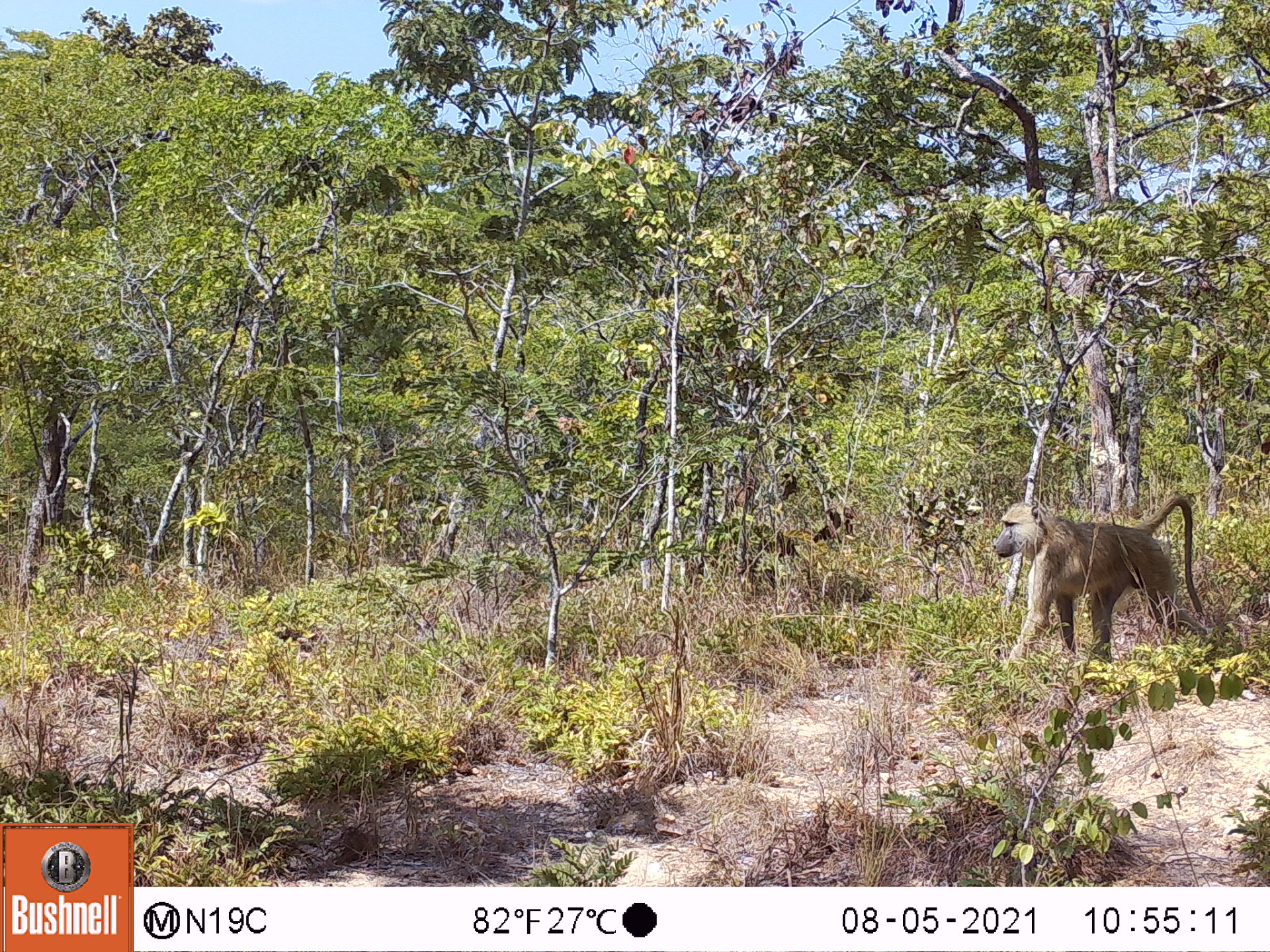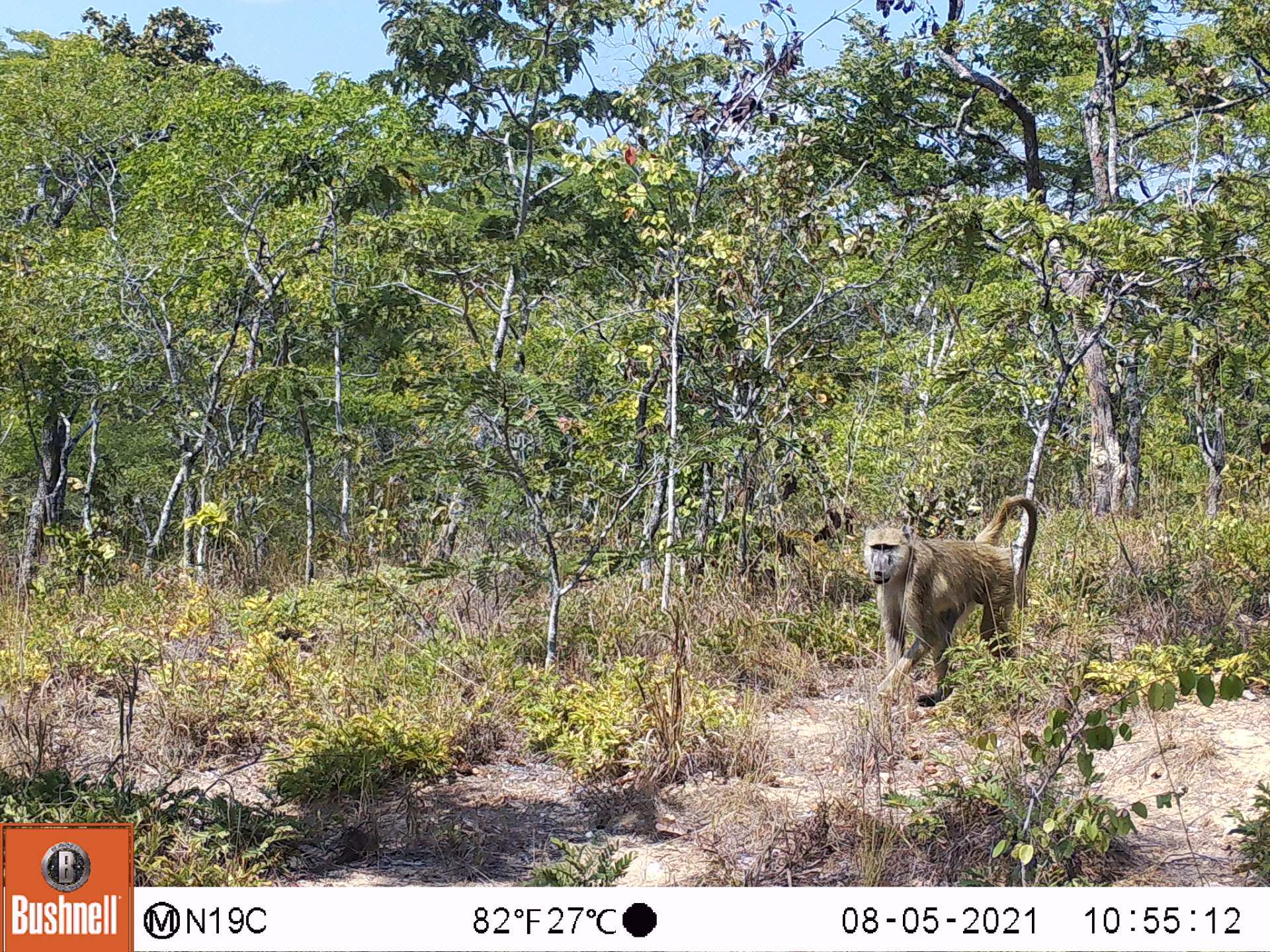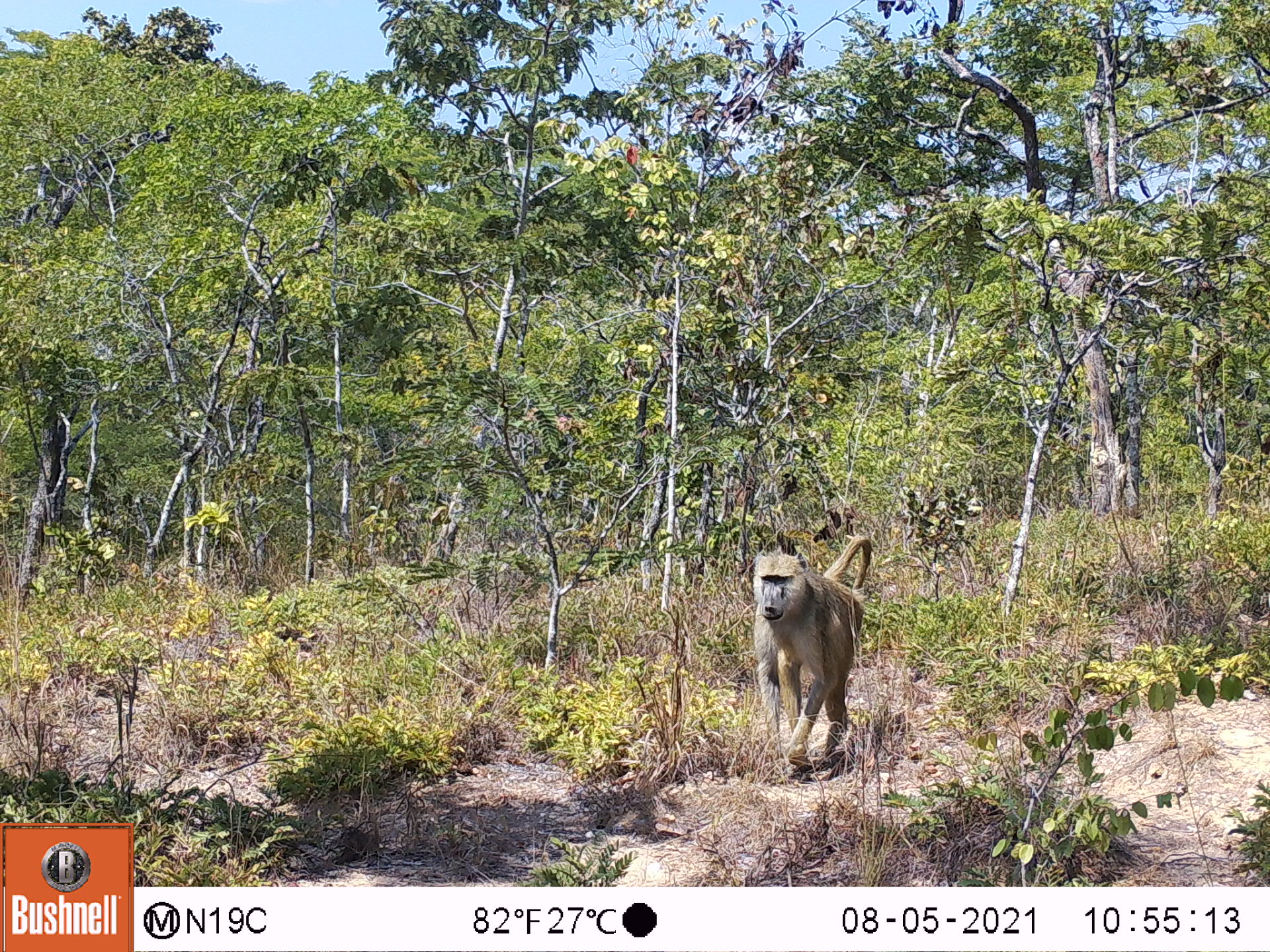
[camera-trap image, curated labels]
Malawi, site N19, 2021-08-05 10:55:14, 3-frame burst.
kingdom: Animalia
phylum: Chordata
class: Mammalia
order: Primates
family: Cercopithecidae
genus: Papio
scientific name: Papio cynocephalus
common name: yellow baboon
Yellow baboon (Papio cynocephalus), count 1.